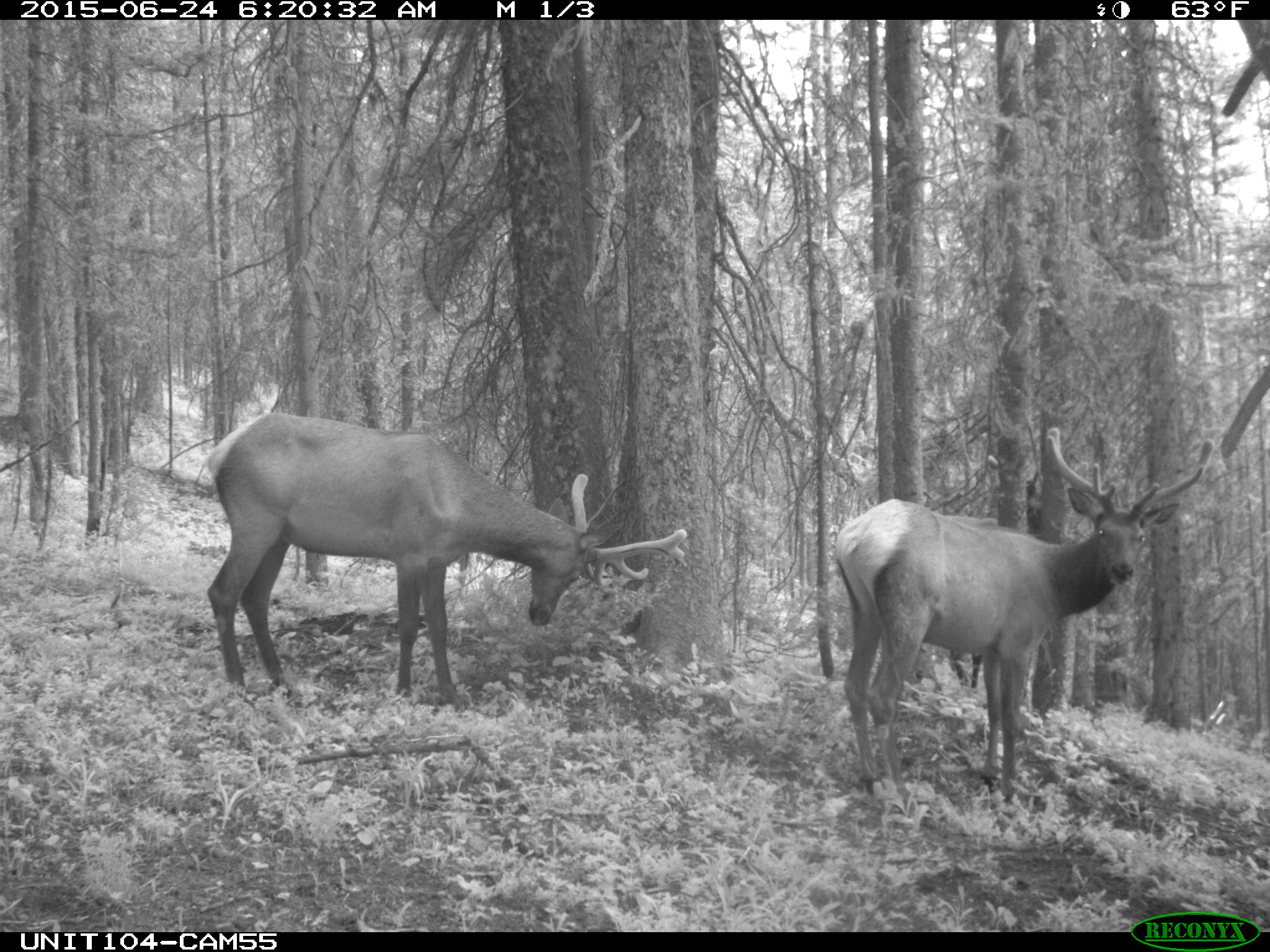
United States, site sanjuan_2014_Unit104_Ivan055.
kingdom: Animalia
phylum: Chordata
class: Mammalia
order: Artiodactyla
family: Cervidae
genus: Cervus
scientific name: Cervus elaphus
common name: red deer